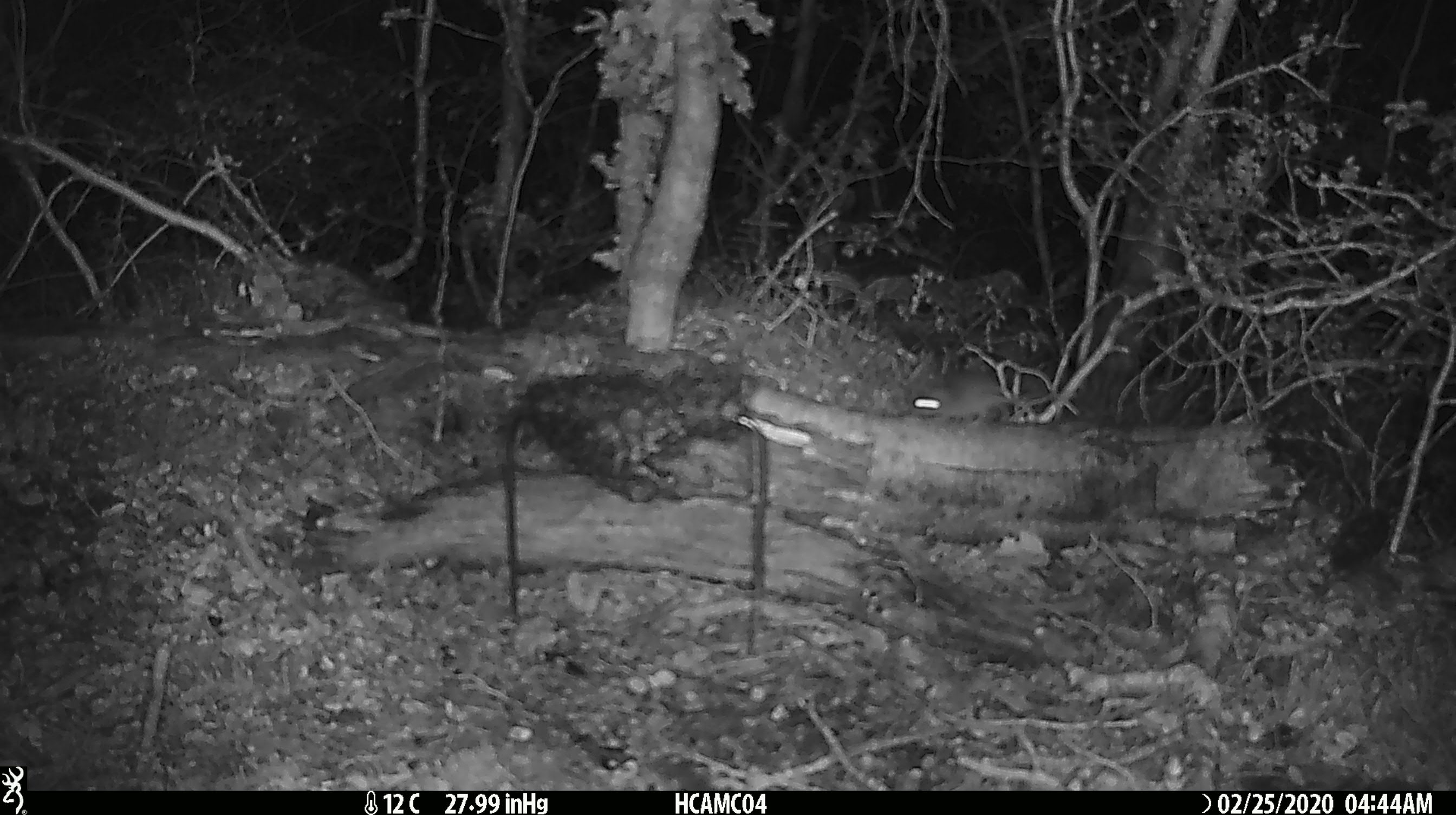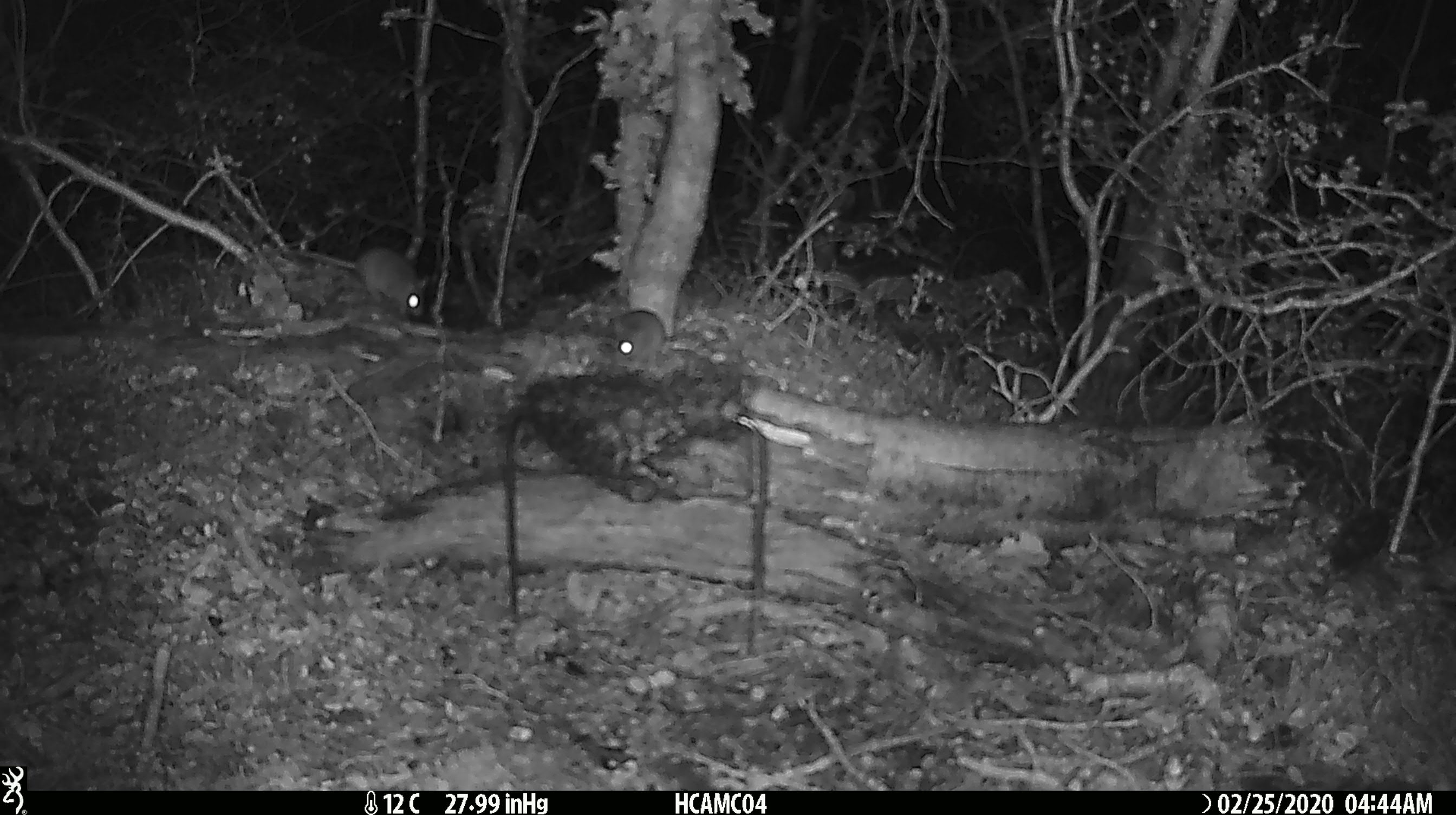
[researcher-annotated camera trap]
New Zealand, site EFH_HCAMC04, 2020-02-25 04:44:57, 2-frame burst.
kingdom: Animalia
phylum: Chordata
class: Mammalia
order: Rodentia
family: Muridae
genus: Mus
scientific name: Mus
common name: mouse